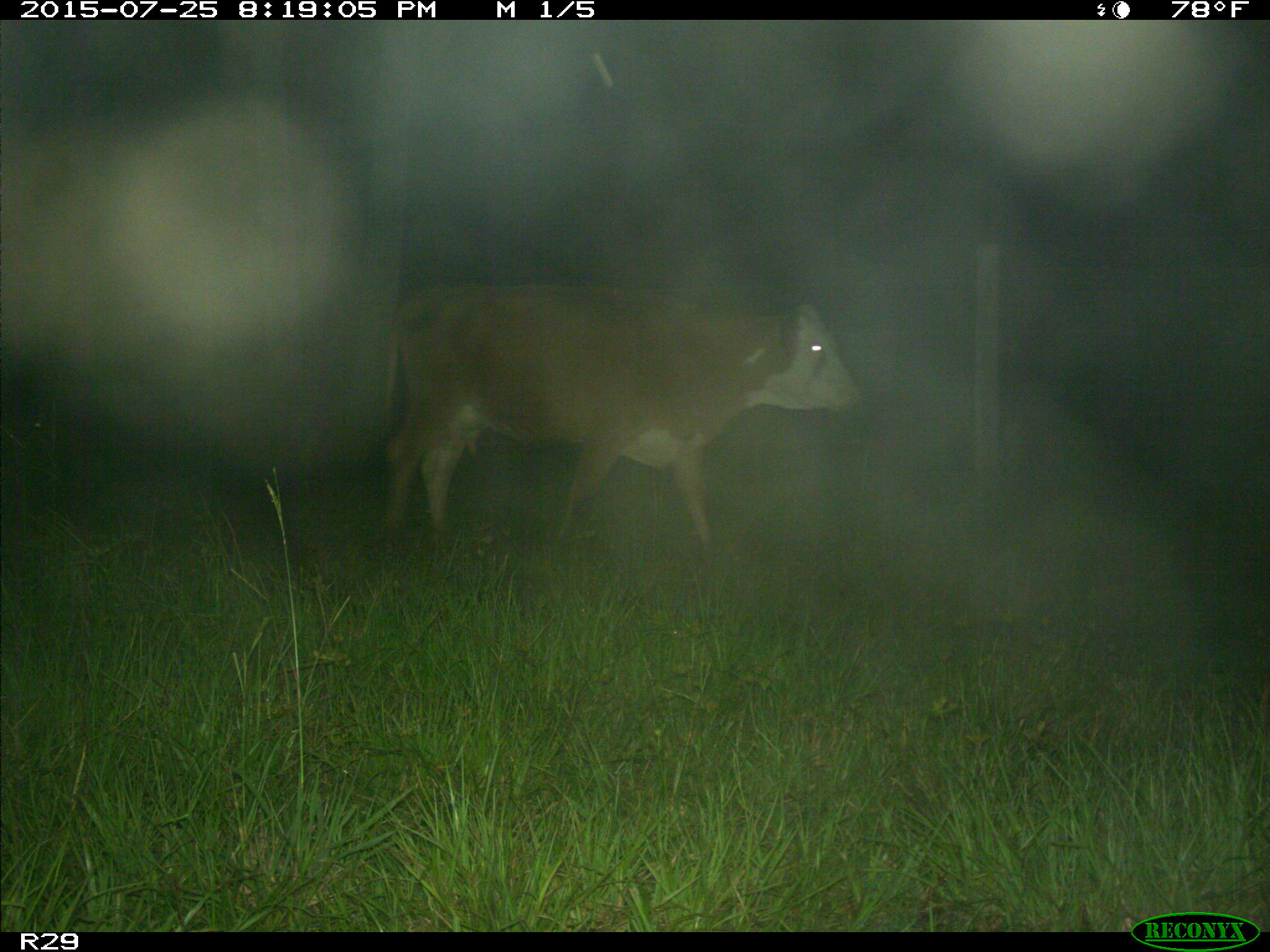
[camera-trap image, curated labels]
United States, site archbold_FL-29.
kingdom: Animalia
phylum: Chordata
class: Mammalia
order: Artiodactyla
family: Bovidae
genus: Bos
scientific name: Bos taurus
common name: domestic cow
Bos taurus (domestic cow).